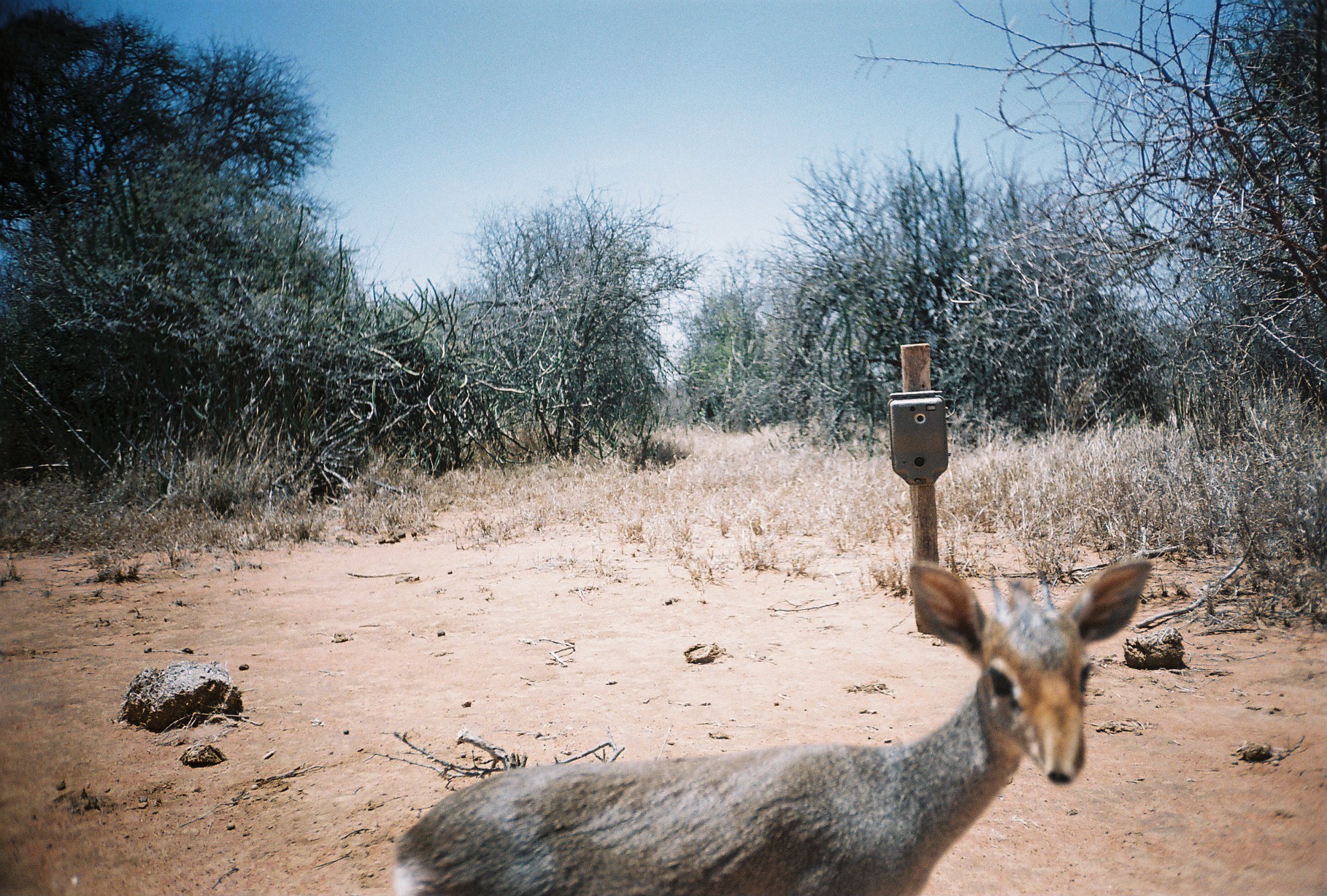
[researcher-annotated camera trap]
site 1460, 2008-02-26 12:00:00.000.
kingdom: Animalia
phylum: Chordata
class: Mammalia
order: Artiodactyla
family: Bovidae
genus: Madoqua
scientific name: Madoqua guentheri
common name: günther's dik-dik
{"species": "Madoqua guentheri (günther's dik-dik)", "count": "1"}